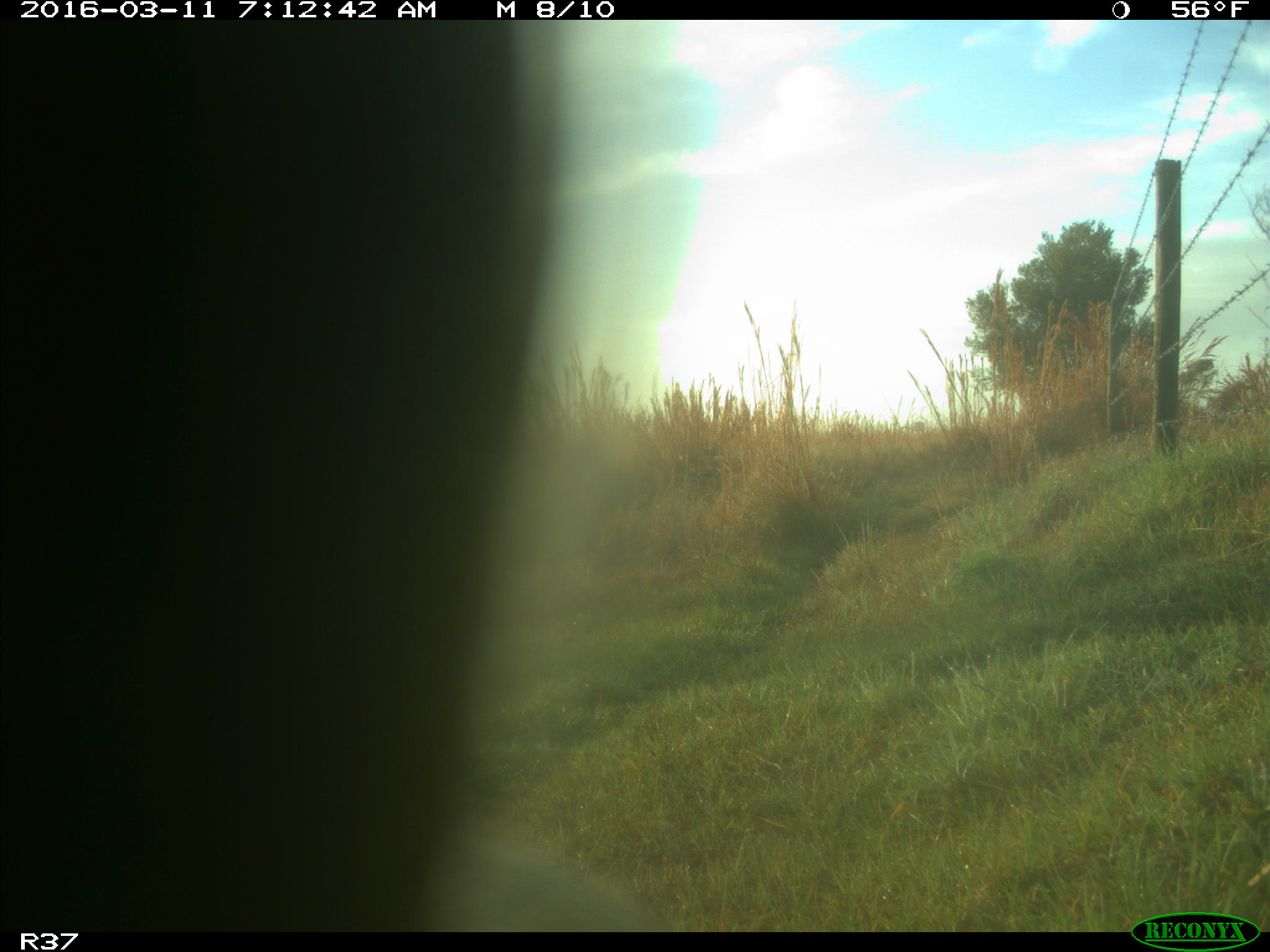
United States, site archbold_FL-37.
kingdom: Animalia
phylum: Chordata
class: Mammalia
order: Artiodactyla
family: Suidae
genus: Sus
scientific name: Sus scrofa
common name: wild boar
Sus scrofa (wild boar).